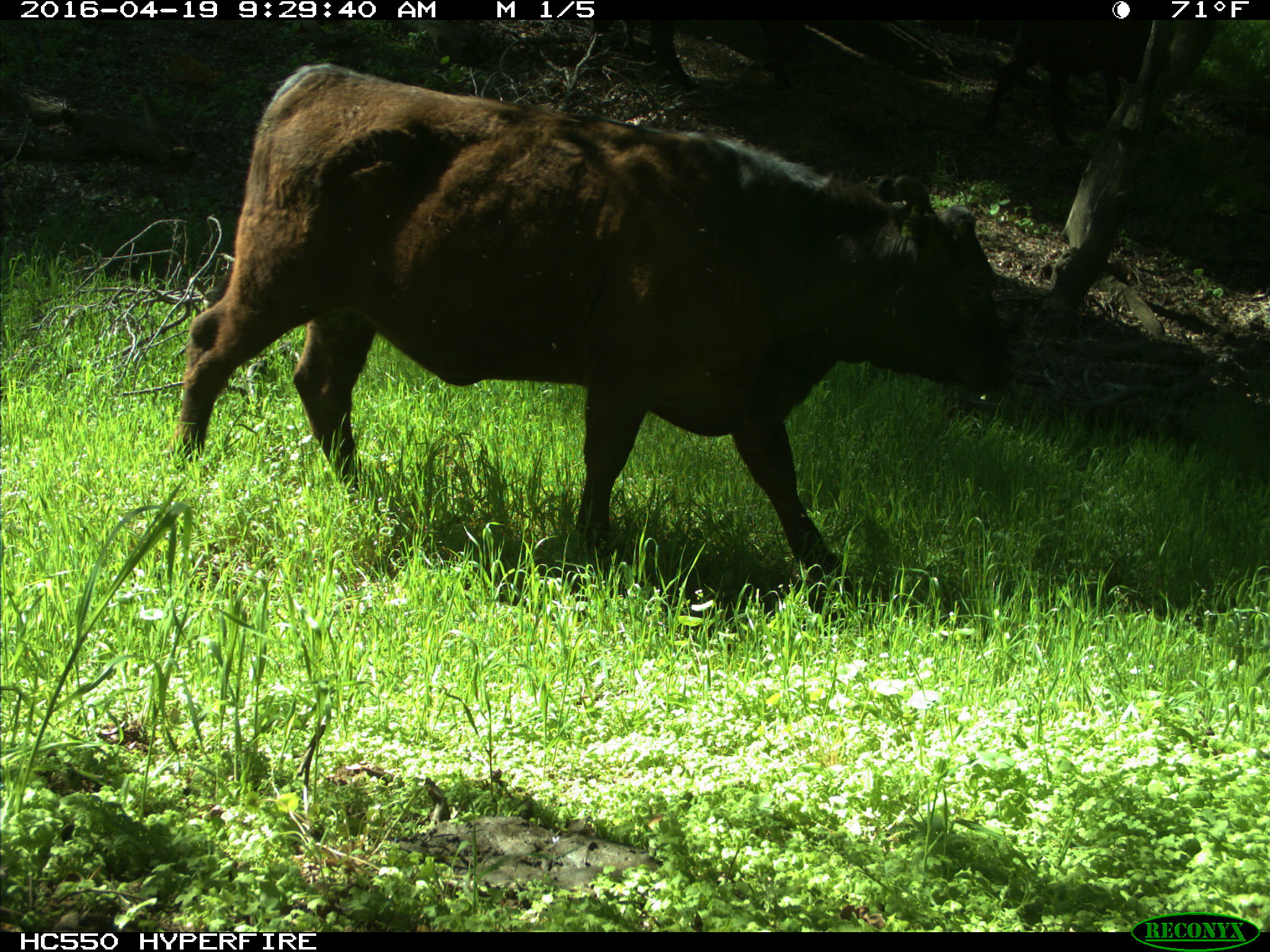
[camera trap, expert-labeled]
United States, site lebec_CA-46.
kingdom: Animalia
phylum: Chordata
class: Mammalia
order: Artiodactyla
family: Bovidae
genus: Bos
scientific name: Bos taurus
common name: domestic cow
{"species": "Bos taurus (domestic cow)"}